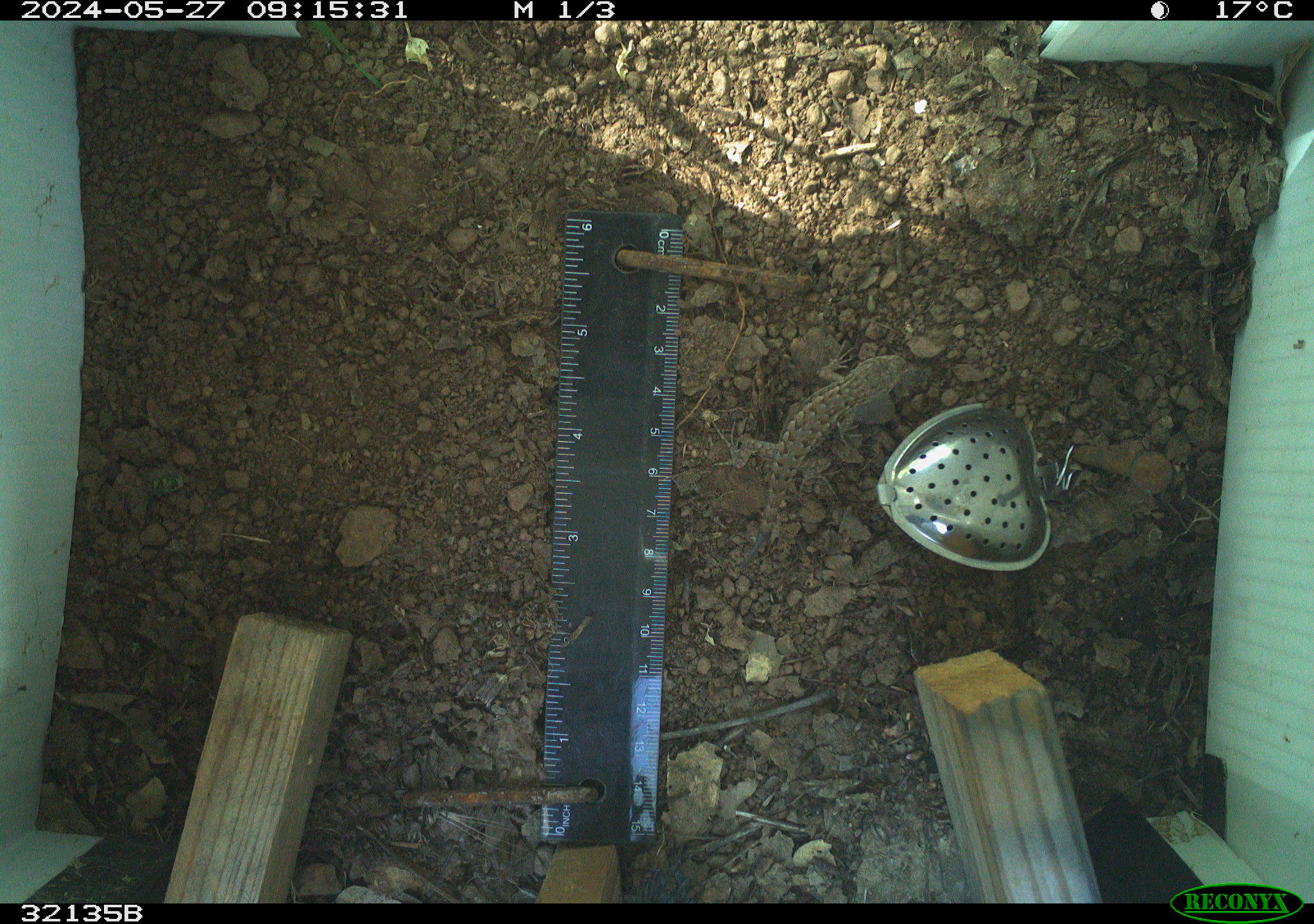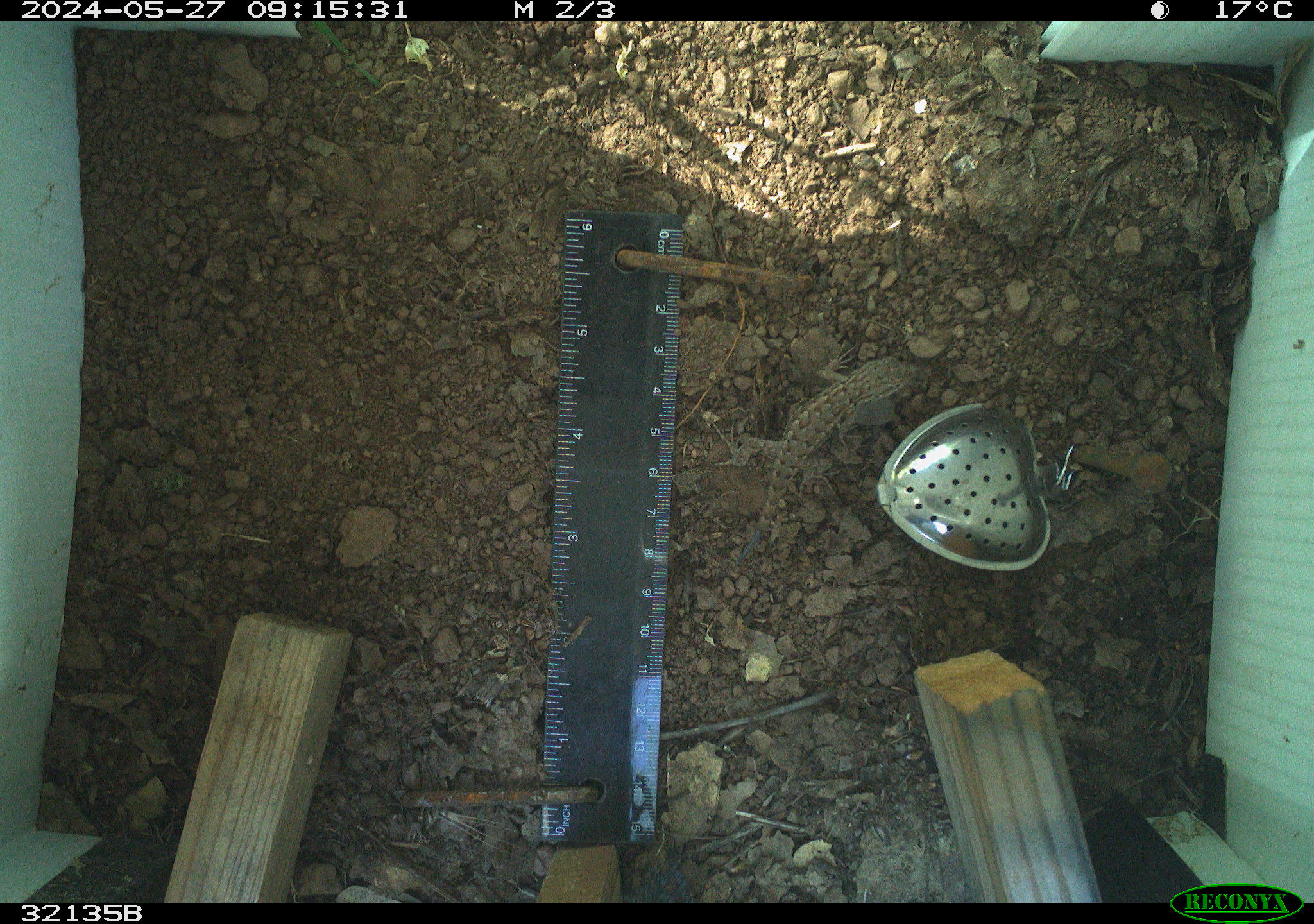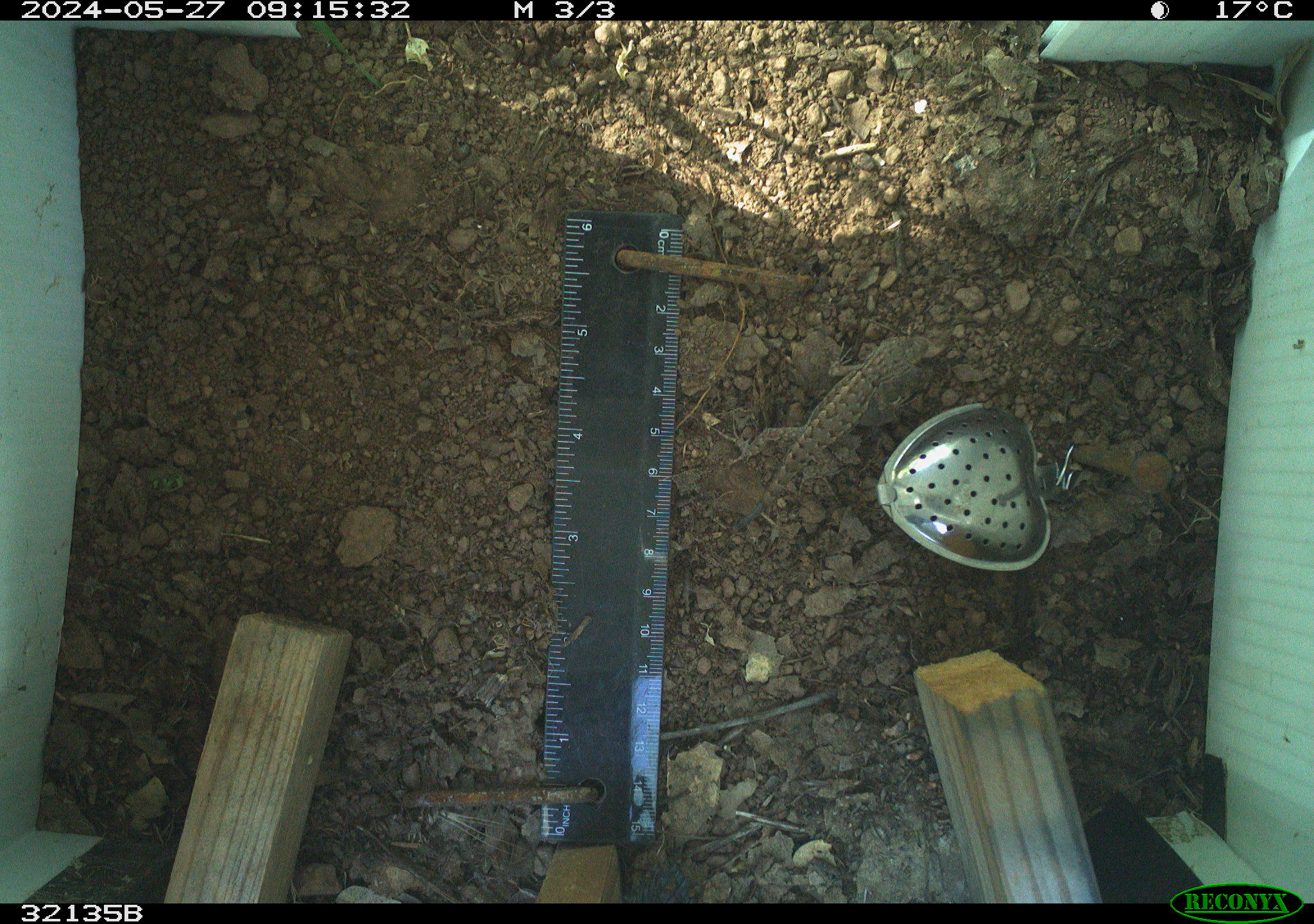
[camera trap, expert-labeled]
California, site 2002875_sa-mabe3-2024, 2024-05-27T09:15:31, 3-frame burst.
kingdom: Animalia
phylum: Chordata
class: Reptilia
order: Squamata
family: Phrynosomatidae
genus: Sceloporus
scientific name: Sceloporus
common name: spiny lizards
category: sceloporus species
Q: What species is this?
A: Sceloporus species (spiny lizards) (Sceloporus).